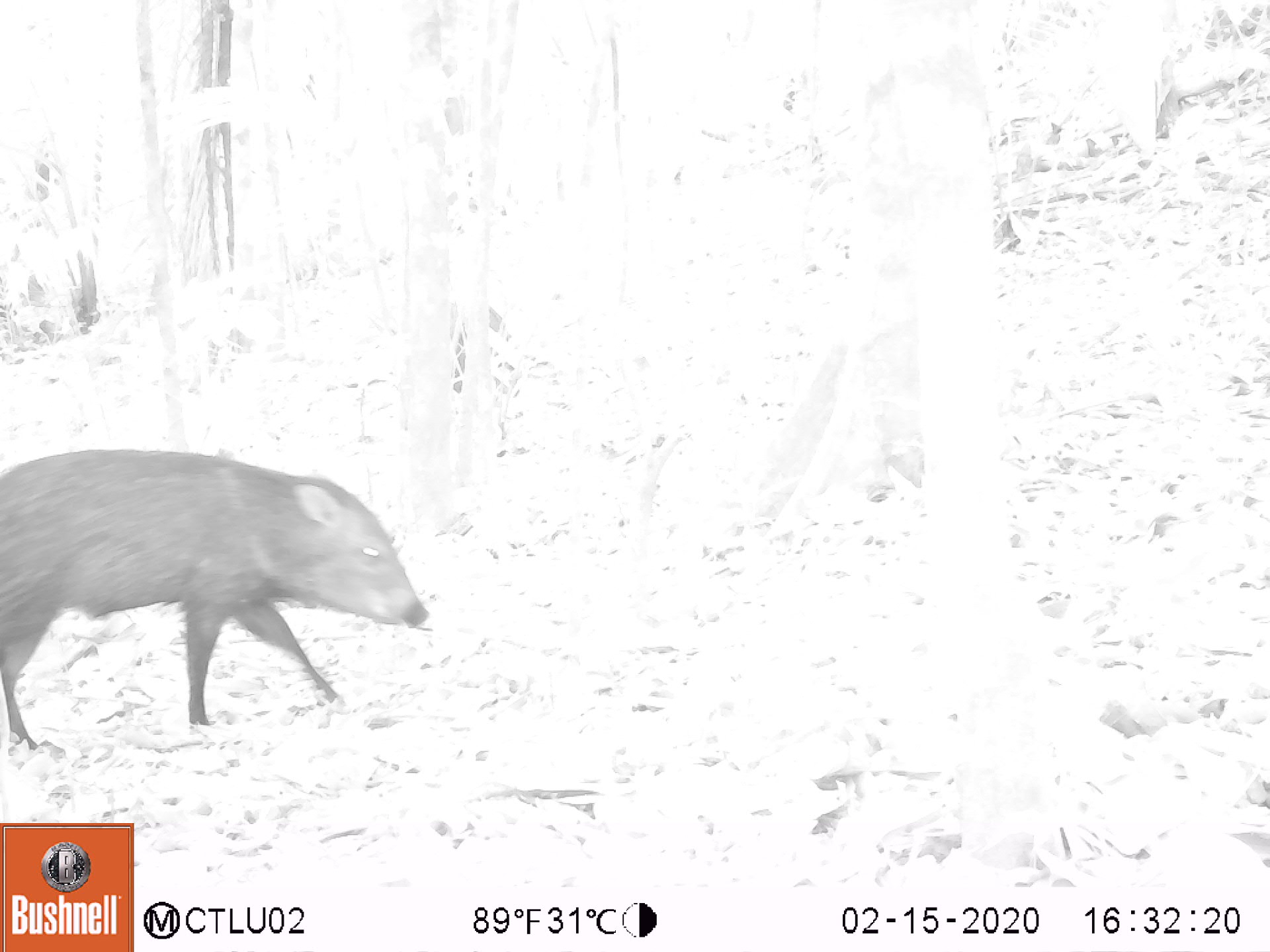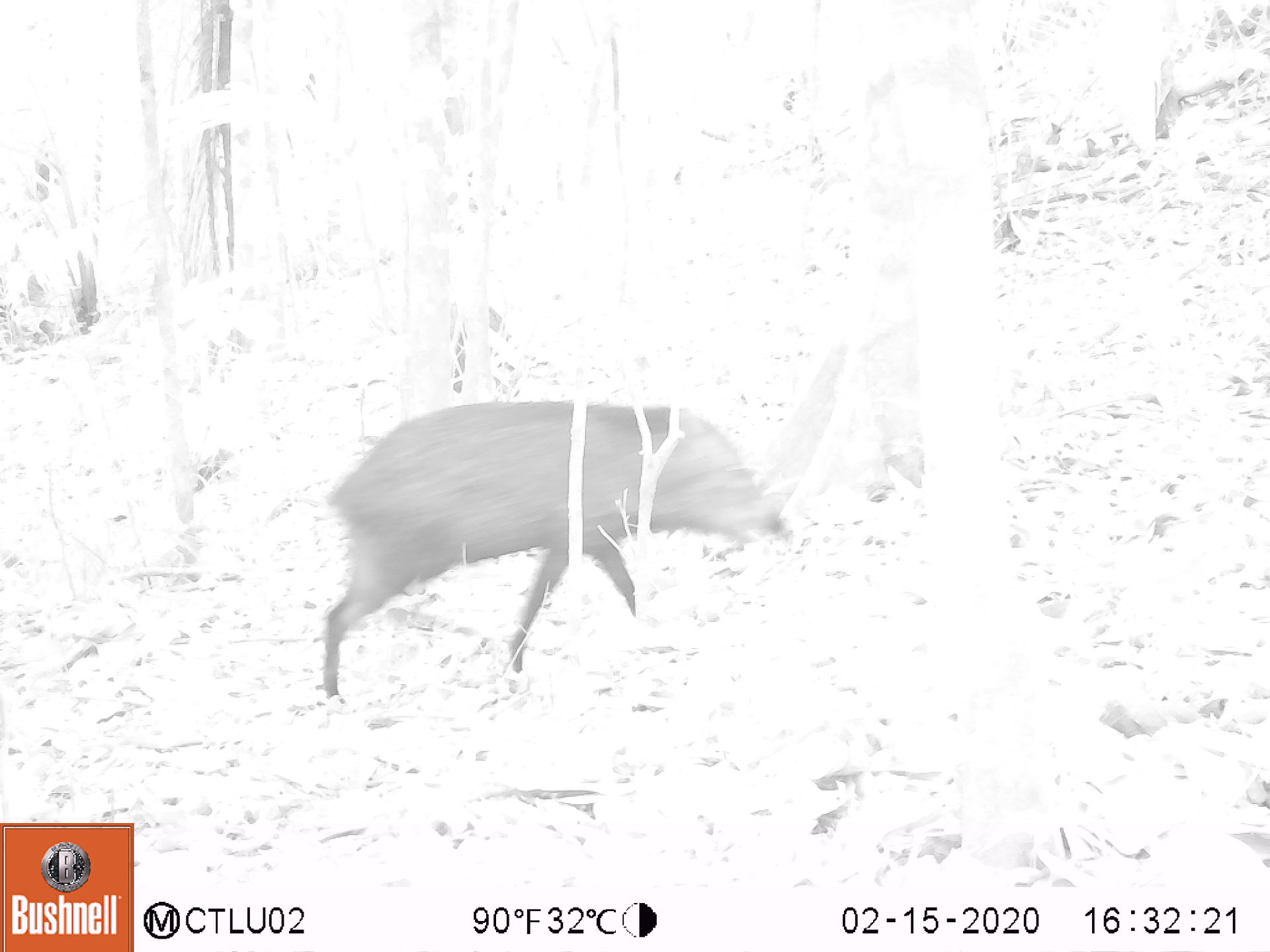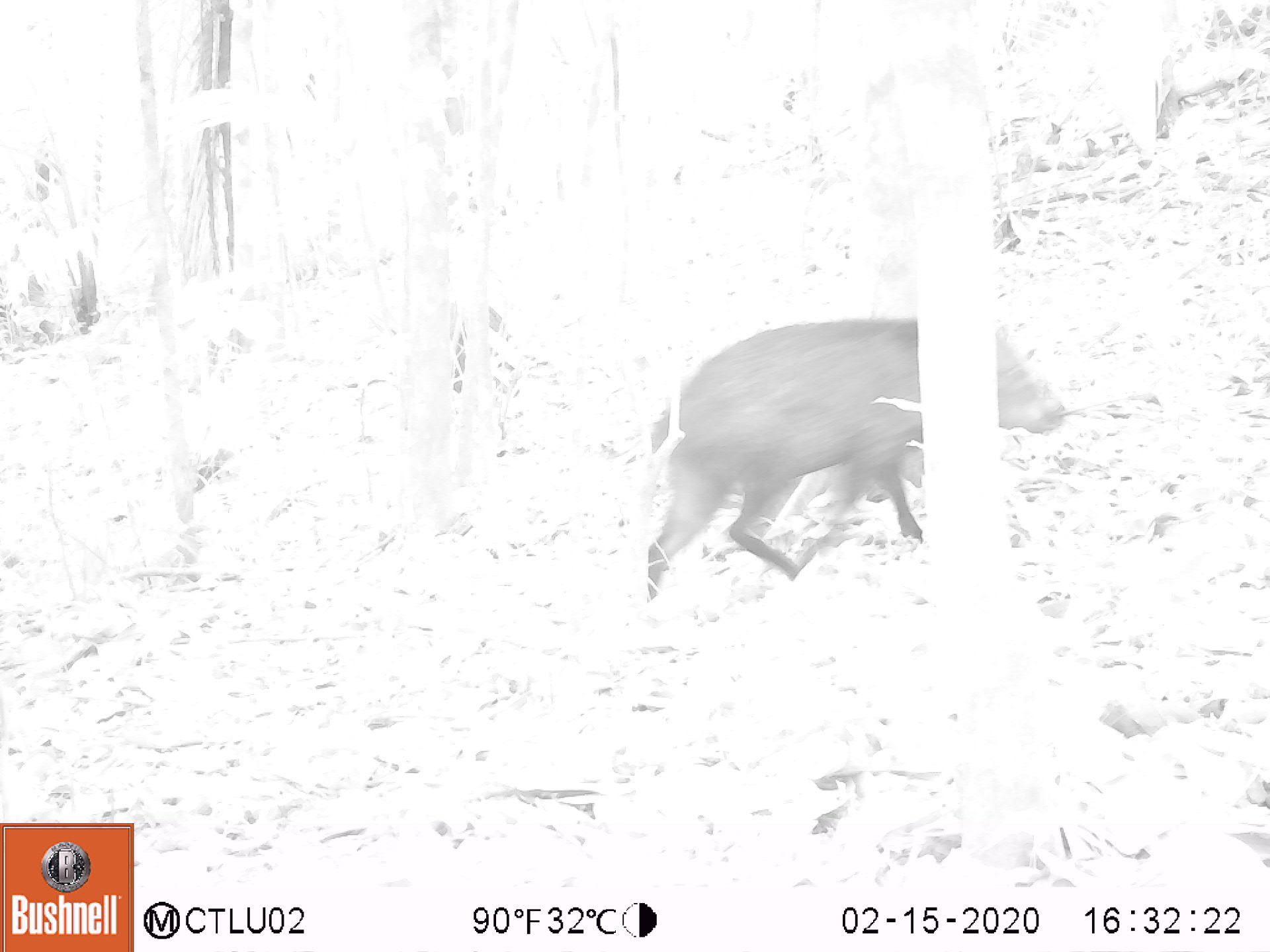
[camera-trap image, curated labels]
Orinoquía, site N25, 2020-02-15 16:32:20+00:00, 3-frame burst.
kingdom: Animalia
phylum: Chordata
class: Mammalia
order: Artiodactyla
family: Tayassuidae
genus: Pecari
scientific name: Pecari tajacu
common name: collared peccary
Collared peccary (Pecari tajacu).